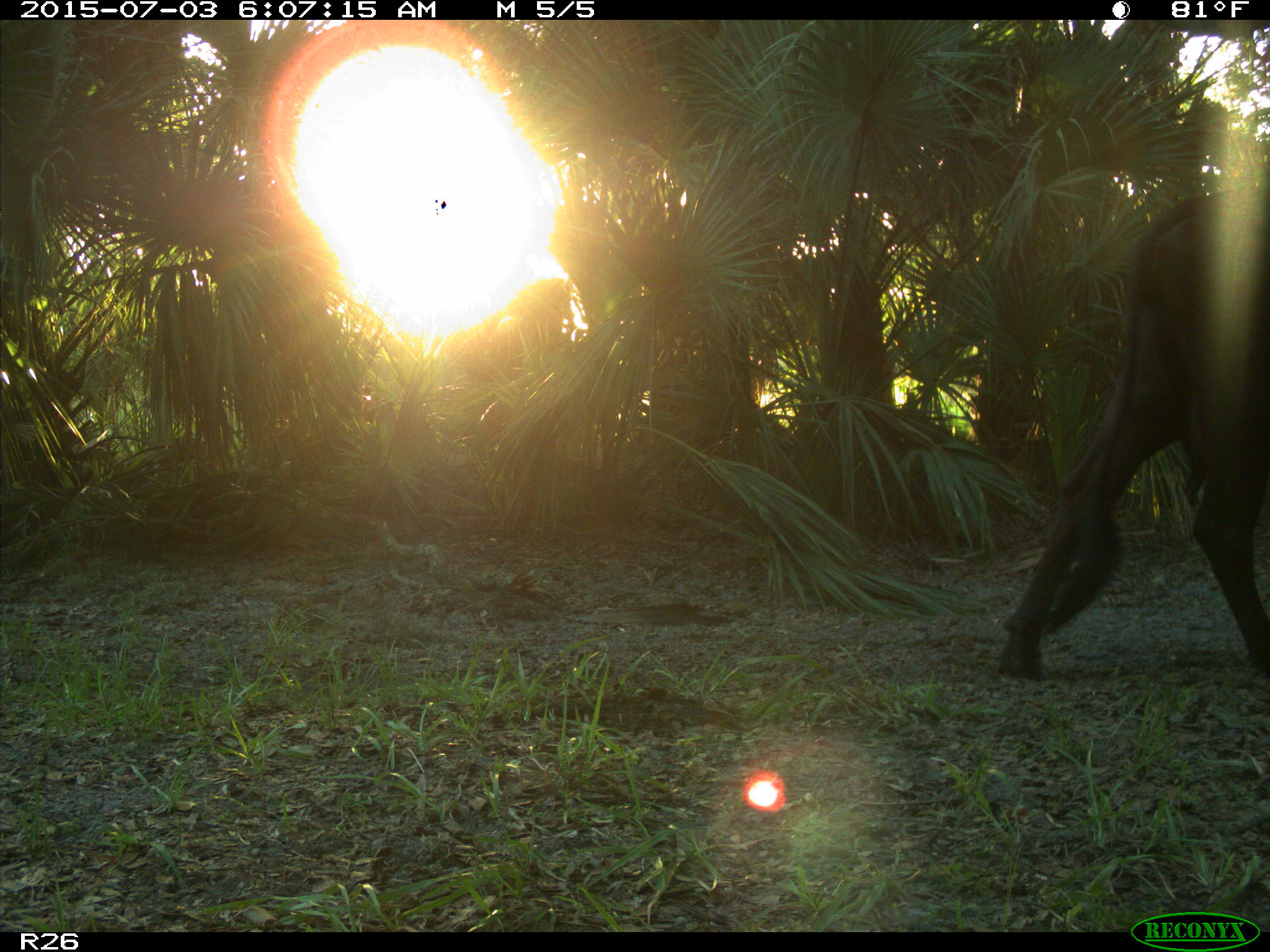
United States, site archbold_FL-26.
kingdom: Animalia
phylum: Chordata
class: Mammalia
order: Artiodactyla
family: Bovidae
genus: Bos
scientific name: Bos taurus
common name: domestic cow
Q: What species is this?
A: Bos taurus (domestic cow).